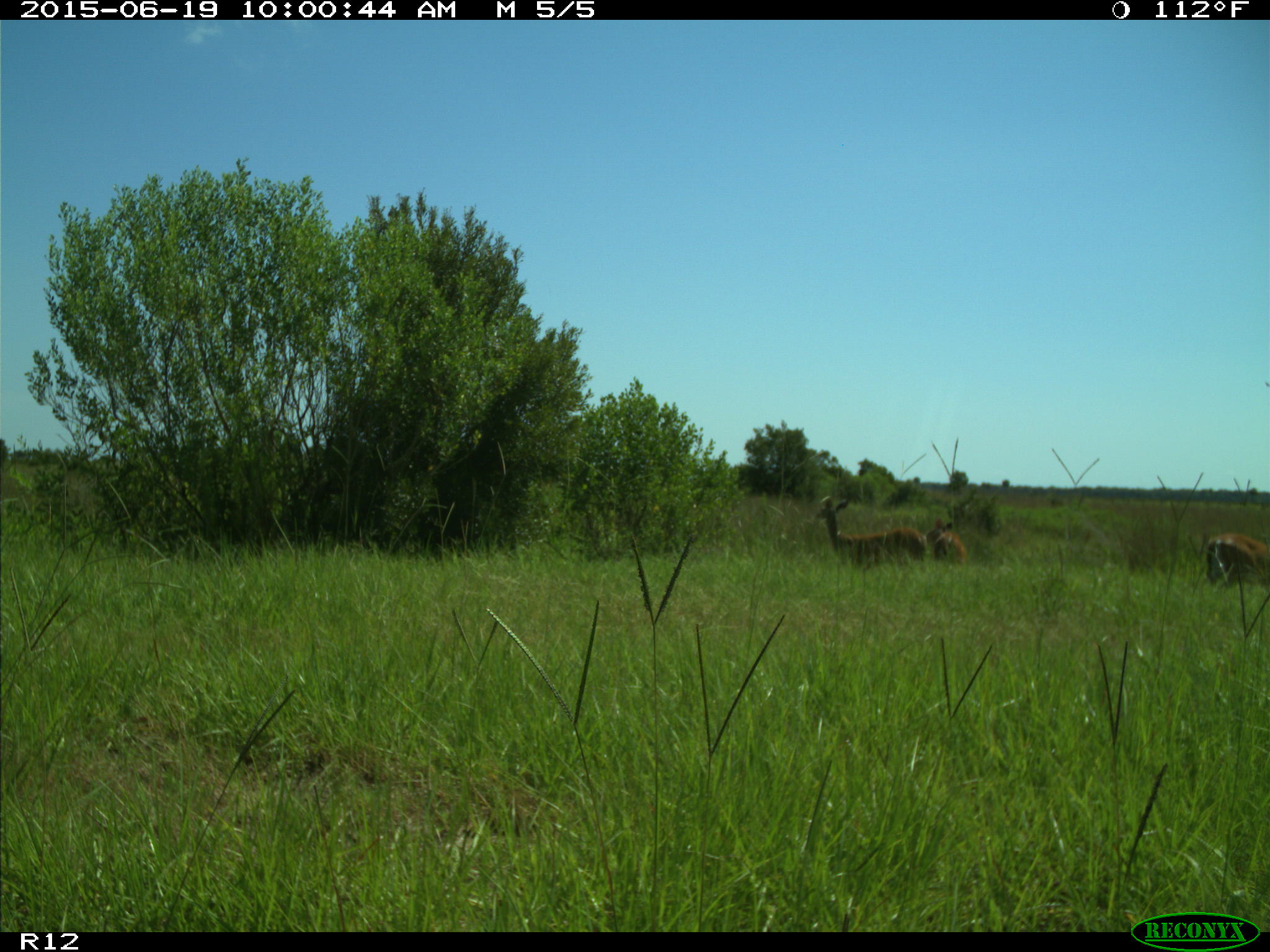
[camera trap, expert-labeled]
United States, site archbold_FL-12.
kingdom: Animalia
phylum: Chordata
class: Mammalia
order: Artiodactyla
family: Cervidae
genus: Odocoileus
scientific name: Odocoileus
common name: deer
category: unidentified deer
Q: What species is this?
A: Unidentified deer (deer) (Odocoileus).